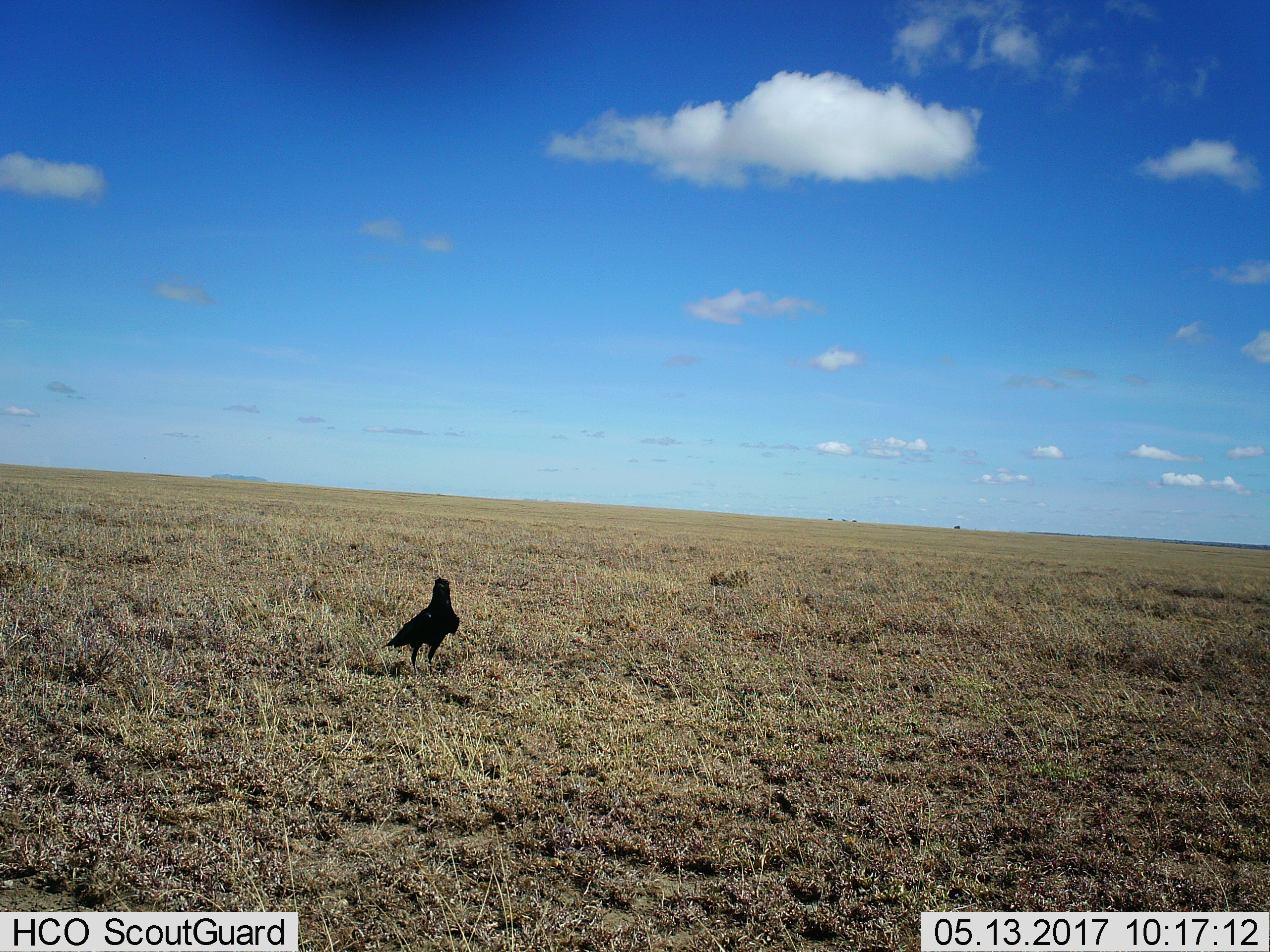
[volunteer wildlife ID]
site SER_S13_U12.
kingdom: Animalia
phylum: Chordata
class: Aves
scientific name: Aves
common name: bird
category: birdother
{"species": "birdother (bird) (Aves)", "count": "1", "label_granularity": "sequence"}